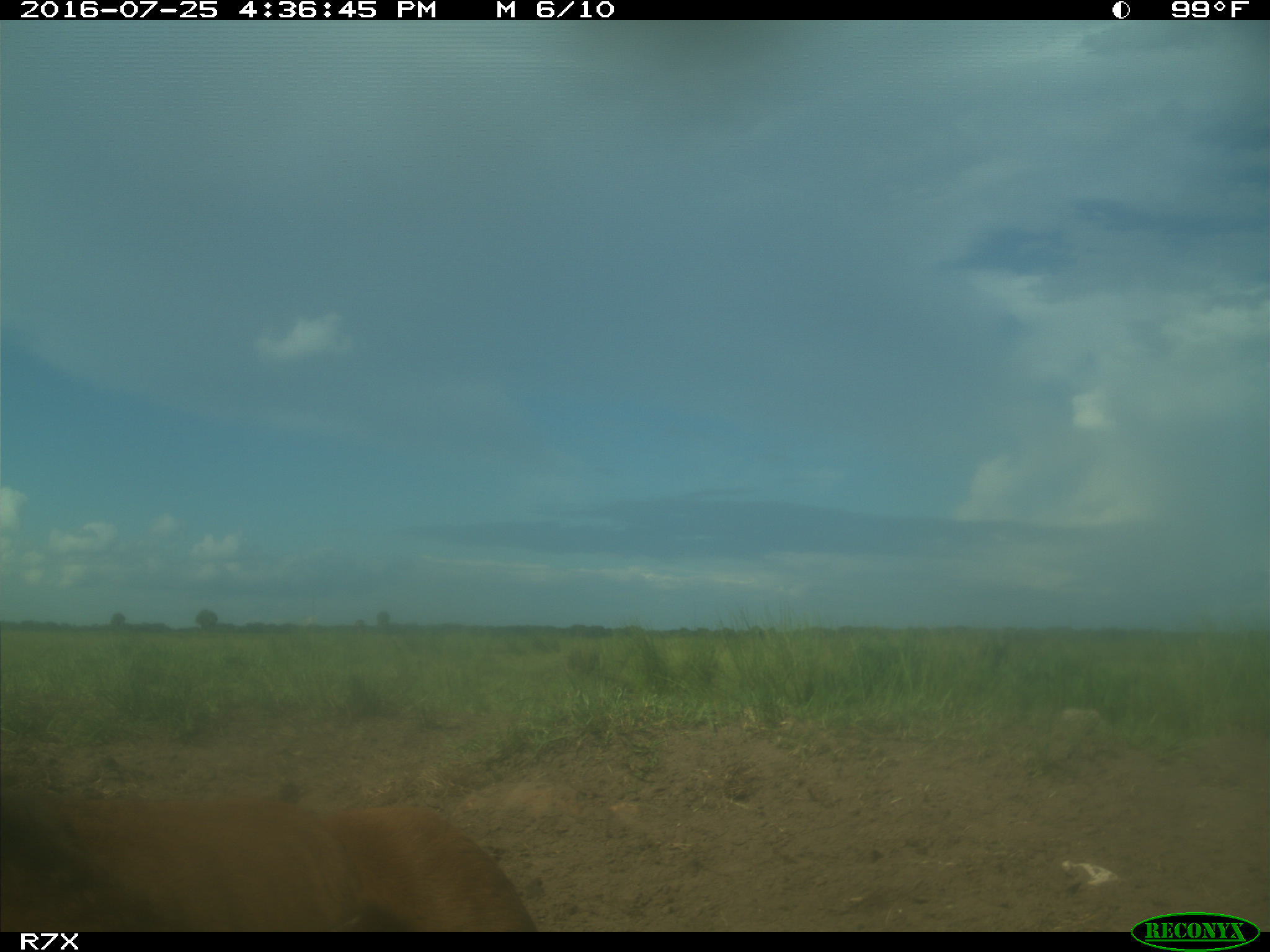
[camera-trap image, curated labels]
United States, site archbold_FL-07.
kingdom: Animalia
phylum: Chordata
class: Mammalia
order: Artiodactyla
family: Bovidae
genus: Bos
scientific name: Bos taurus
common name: domestic cow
Bos taurus (domestic cow).